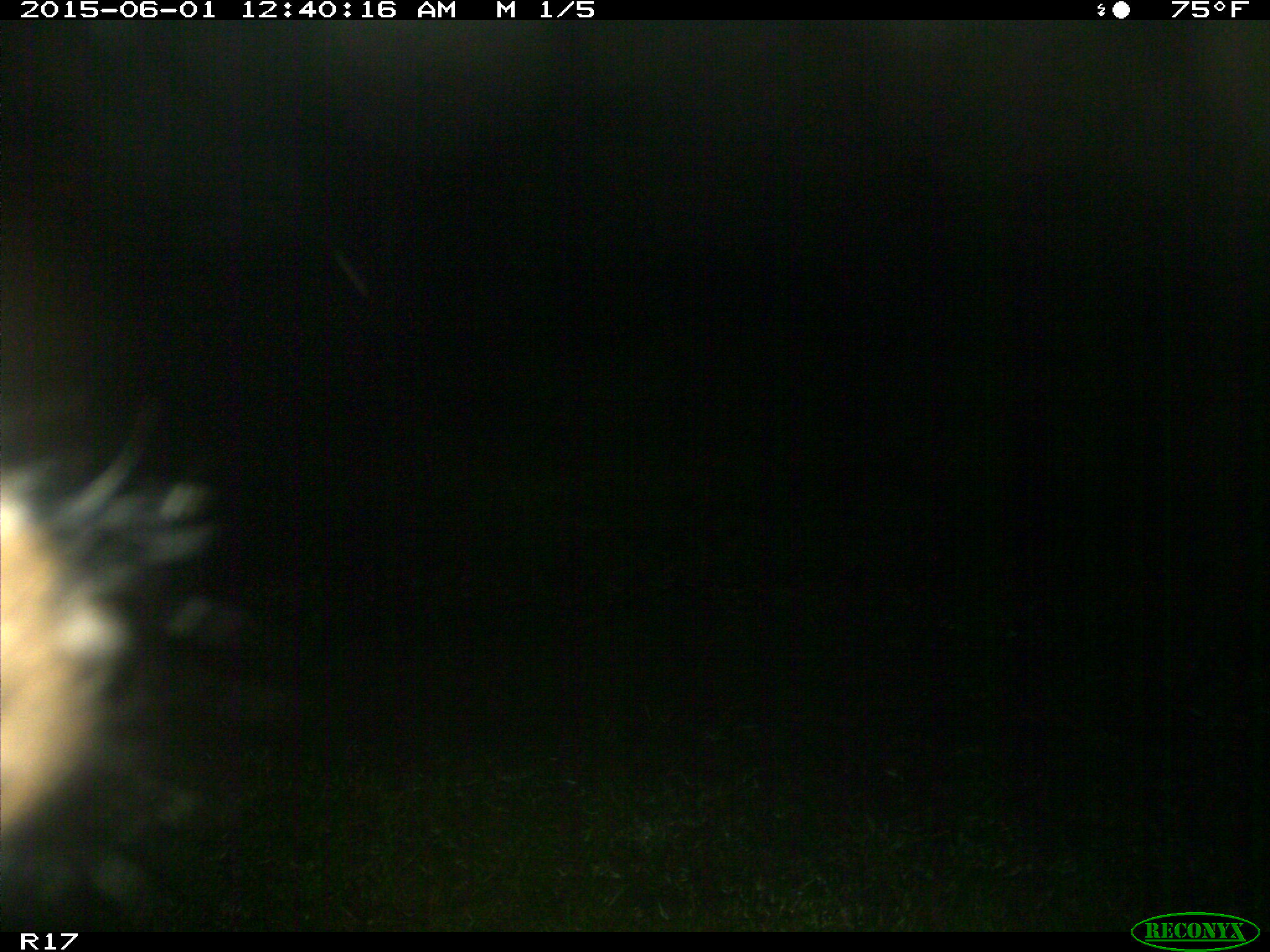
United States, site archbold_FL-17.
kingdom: Animalia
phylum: Chordata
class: Mammalia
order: Artiodactyla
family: Bovidae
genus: Bos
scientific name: Bos taurus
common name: domestic cow